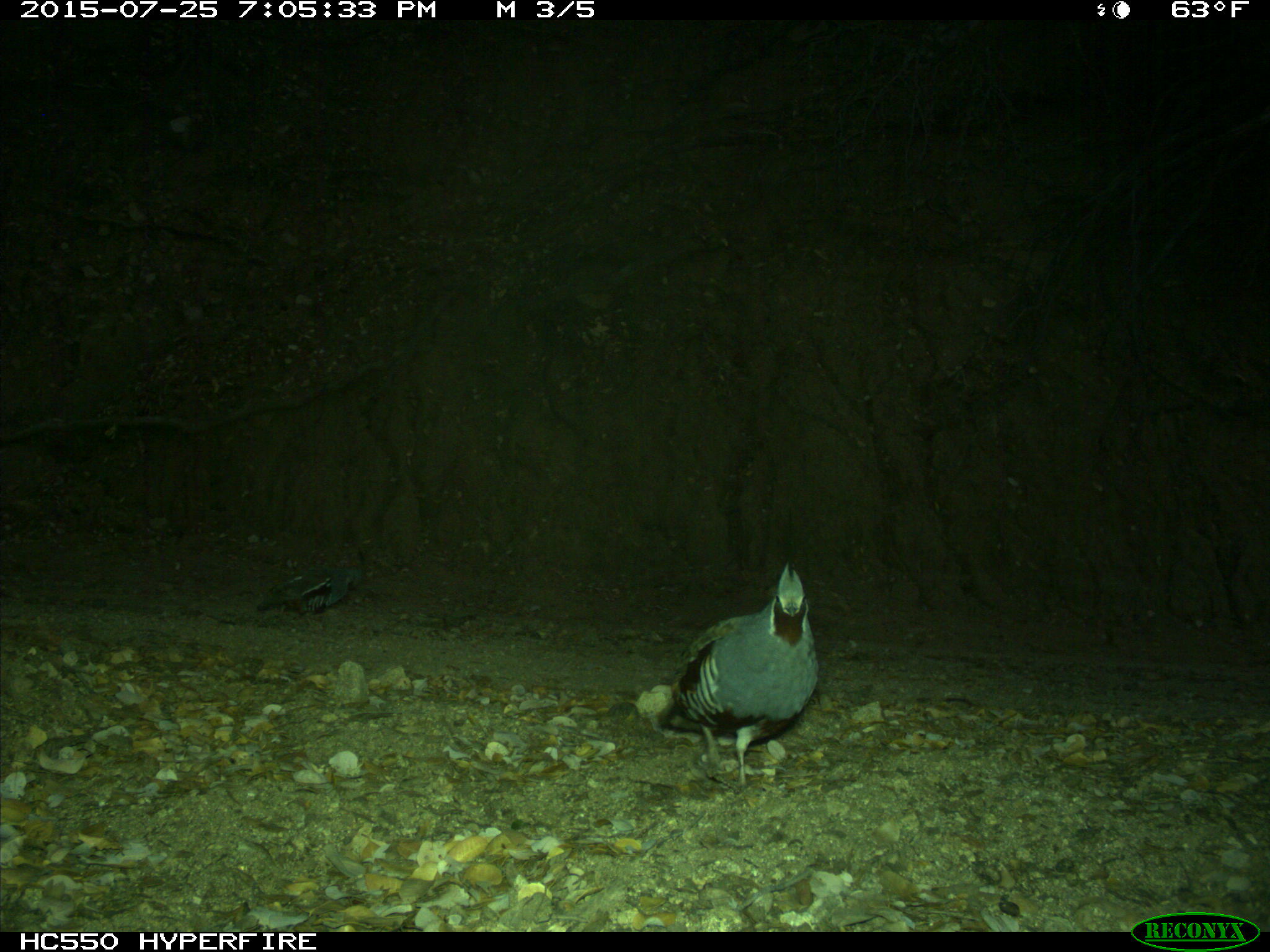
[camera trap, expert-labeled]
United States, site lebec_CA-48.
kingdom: Animalia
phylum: Chordata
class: Aves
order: Galliformes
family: Odontophoridae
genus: Callipepla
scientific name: Callipepla californica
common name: california quail